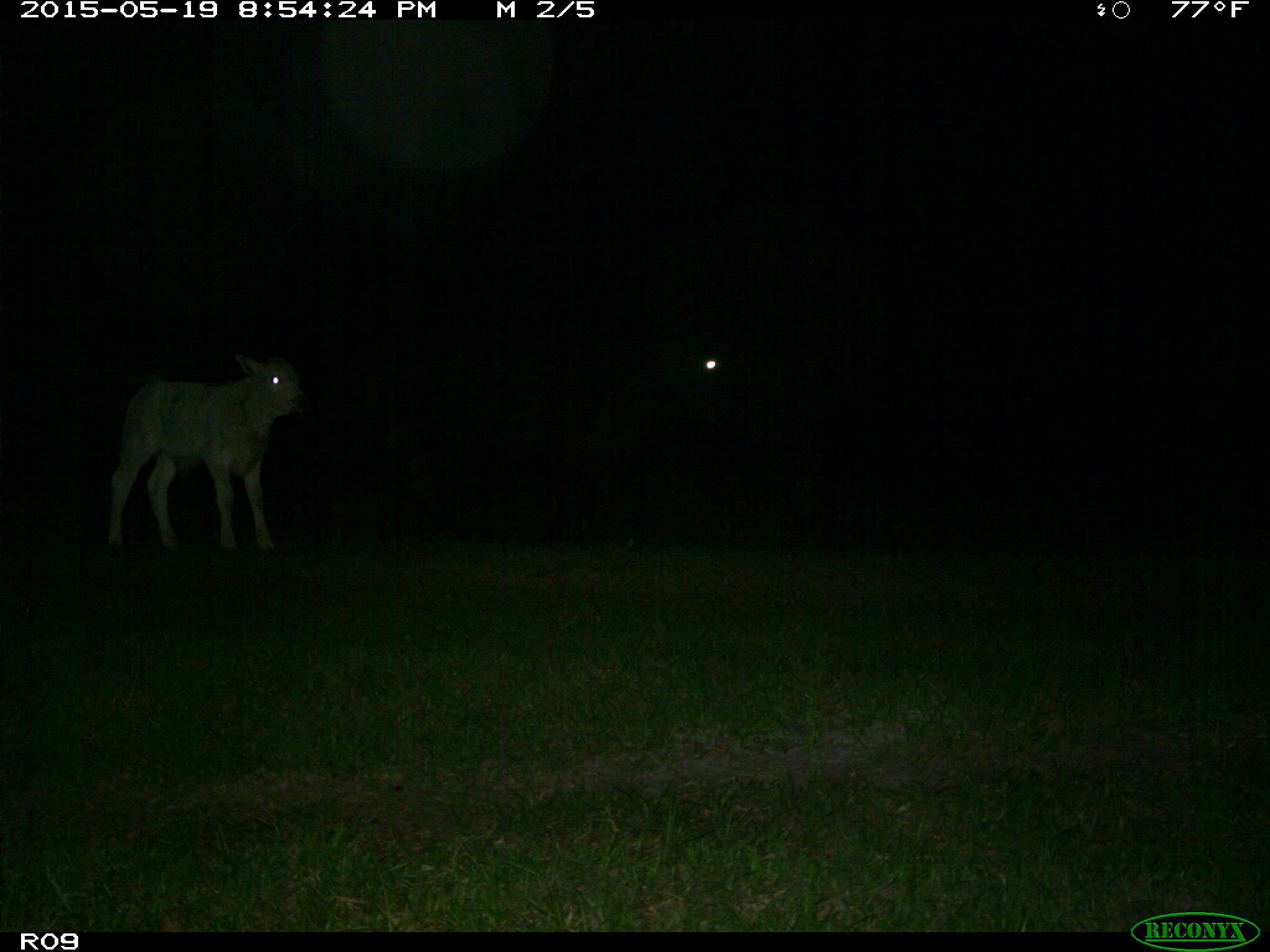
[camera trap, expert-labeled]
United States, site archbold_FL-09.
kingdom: Animalia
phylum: Chordata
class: Mammalia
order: Artiodactyla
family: Bovidae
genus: Bos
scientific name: Bos taurus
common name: domestic cow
Bos taurus (domestic cow).